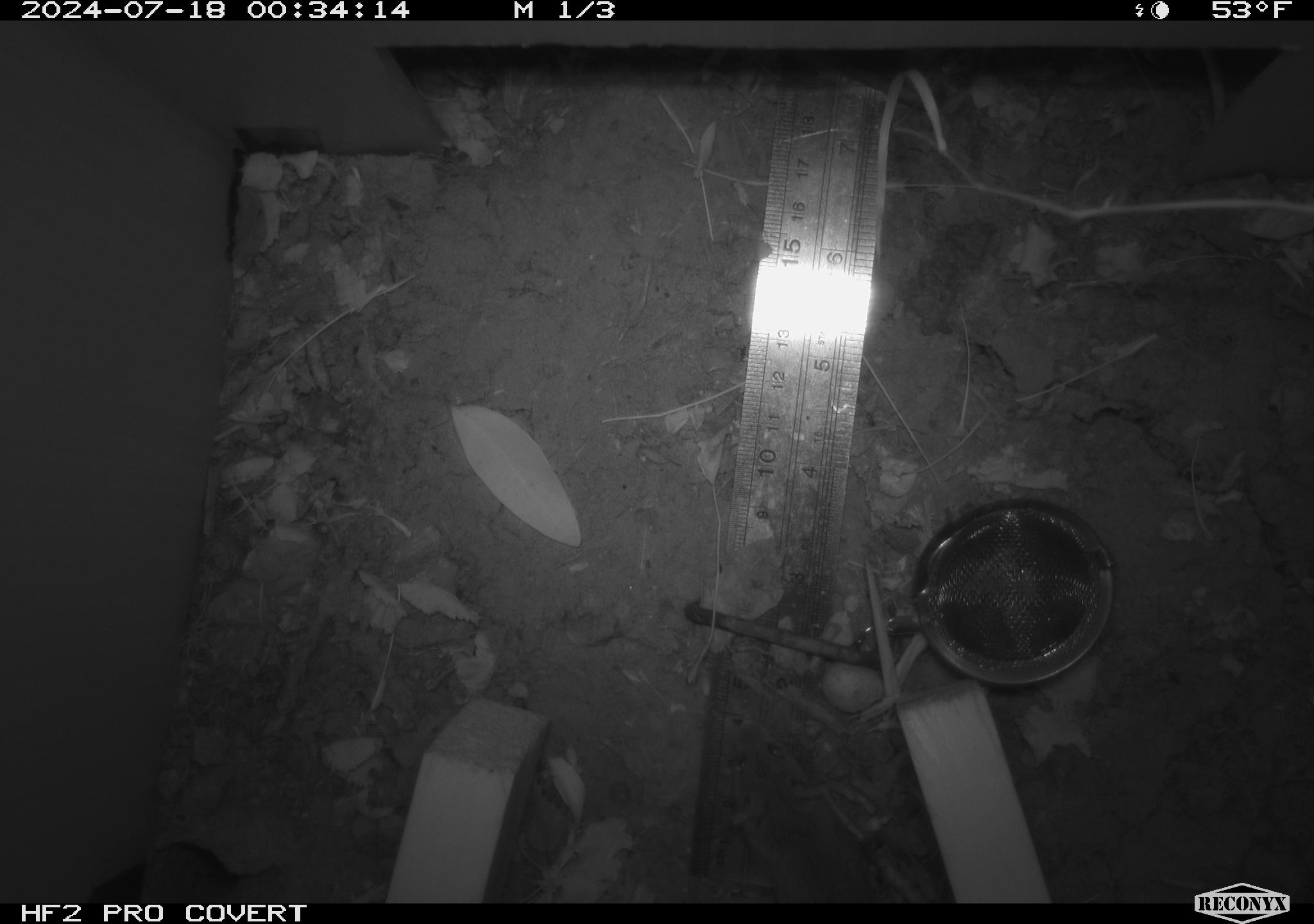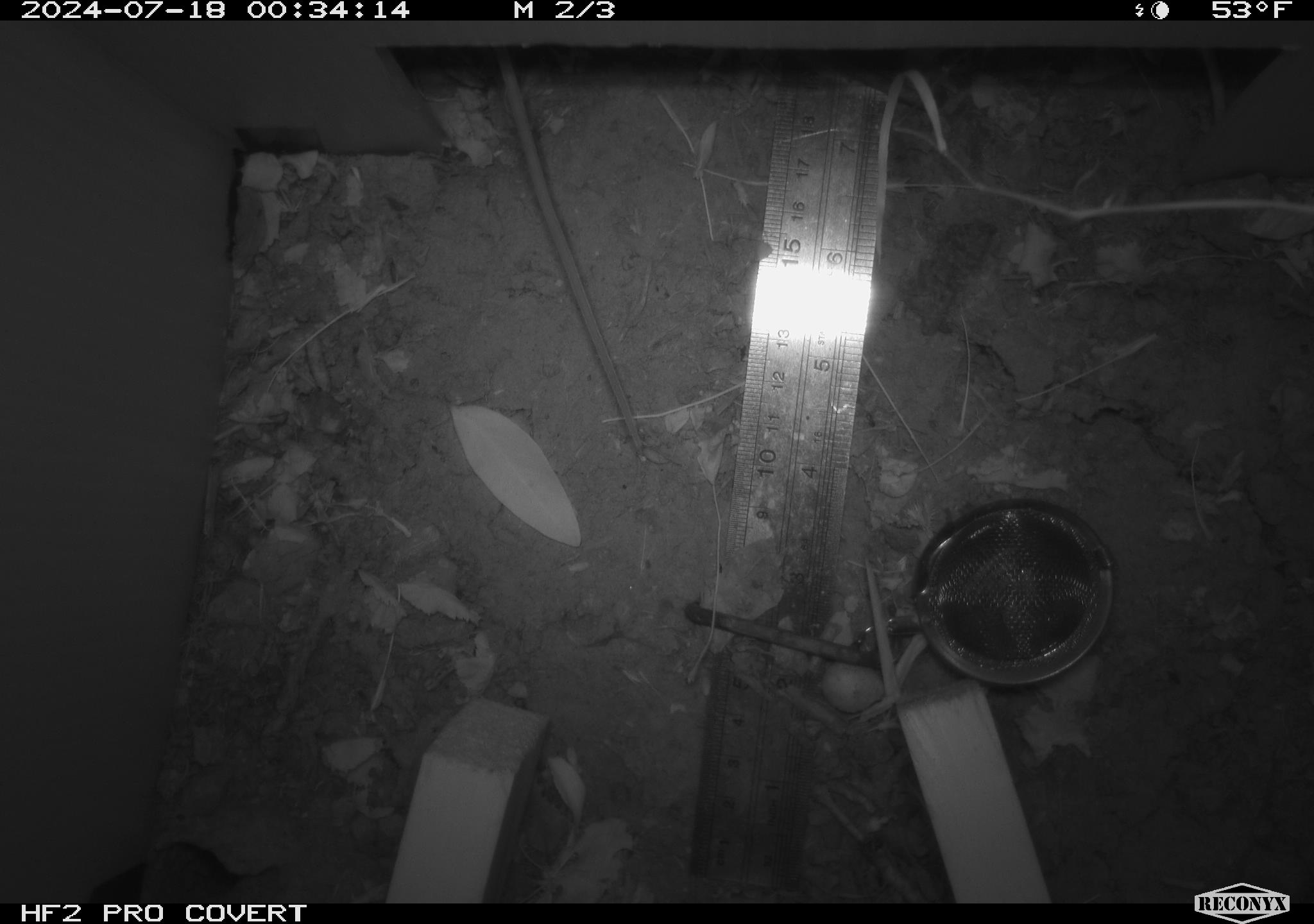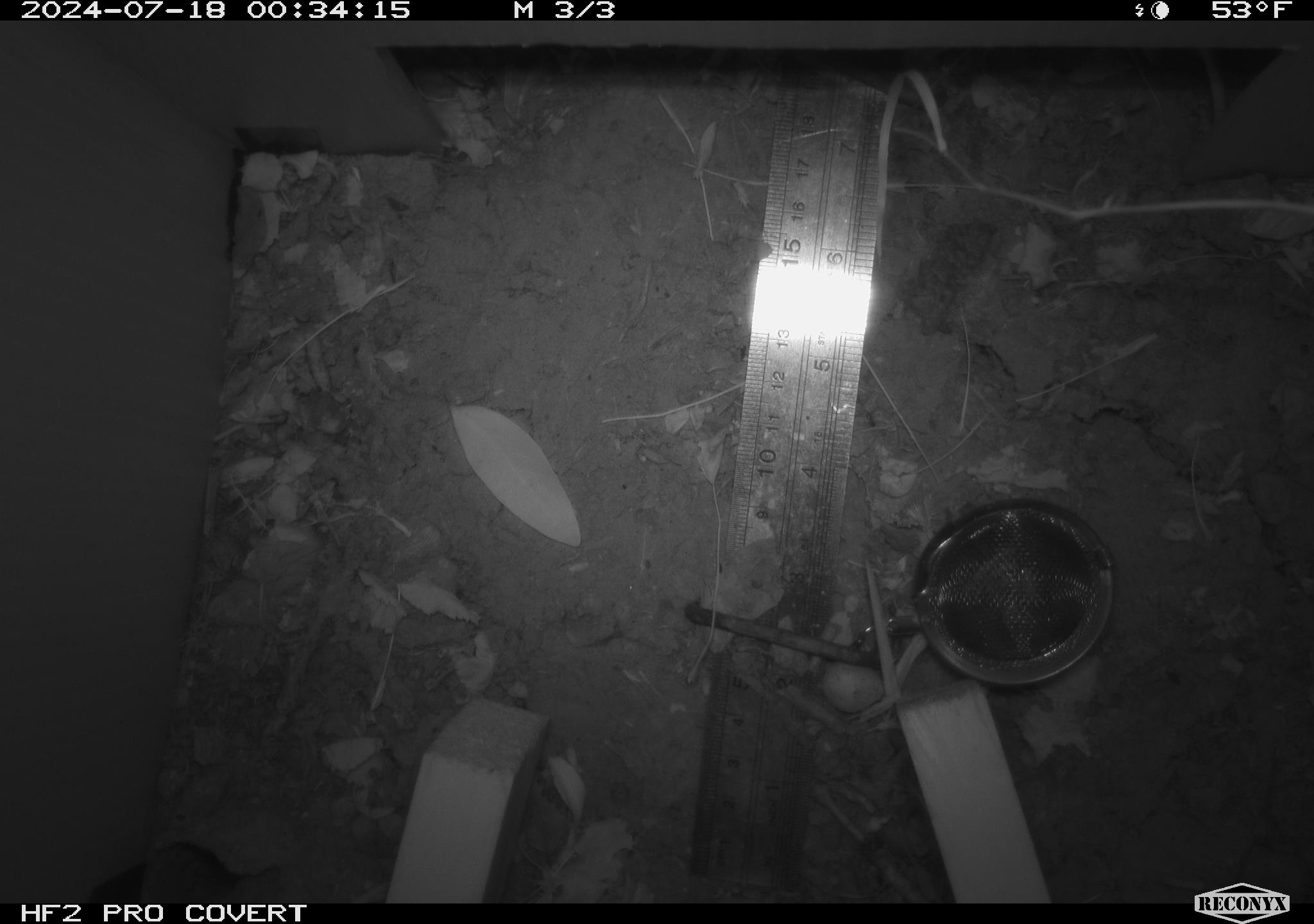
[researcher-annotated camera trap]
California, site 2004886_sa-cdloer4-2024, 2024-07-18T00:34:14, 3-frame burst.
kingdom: Animalia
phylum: Chordata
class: Mammalia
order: Rodentia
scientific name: Rodentia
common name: rodent